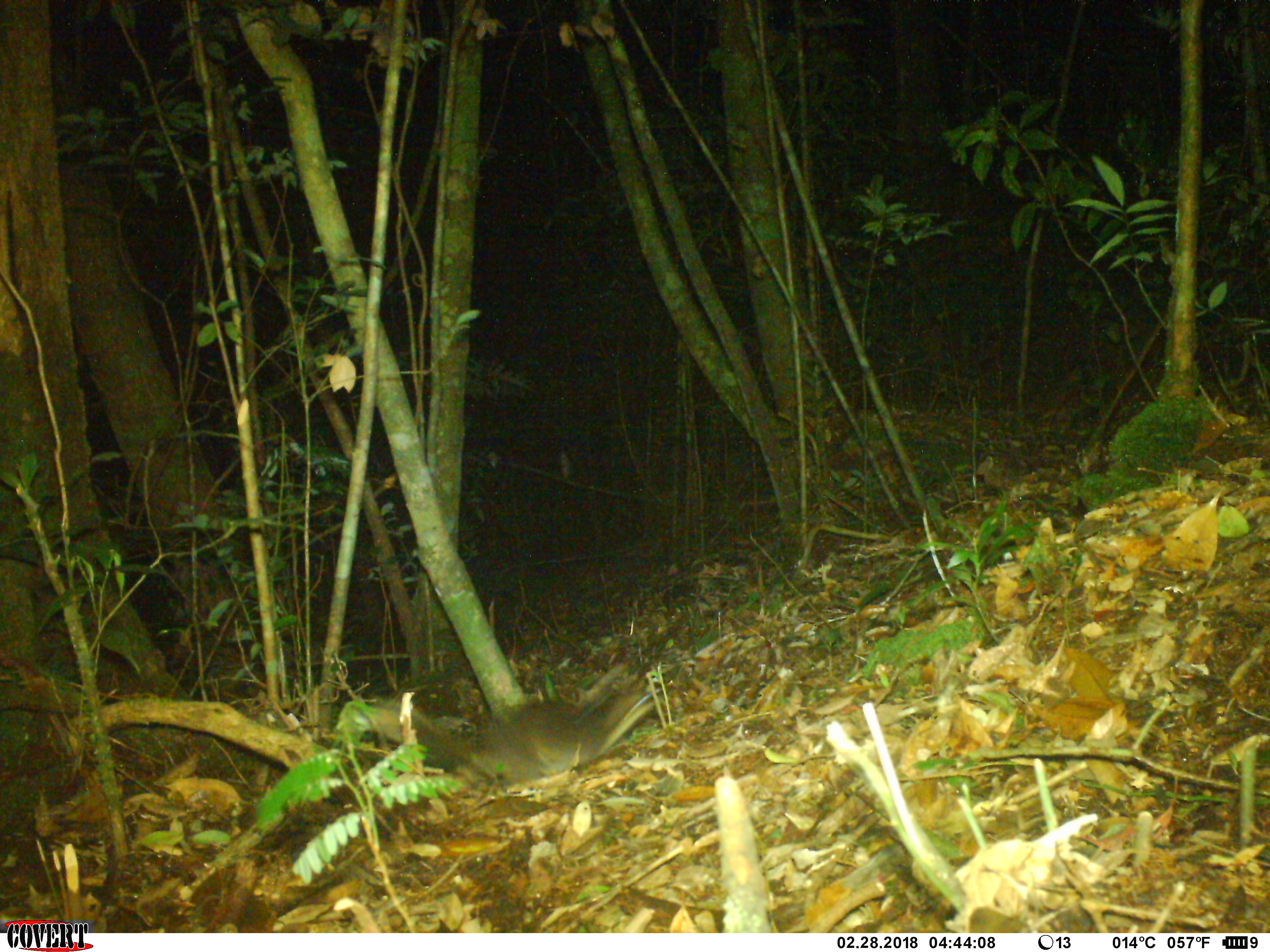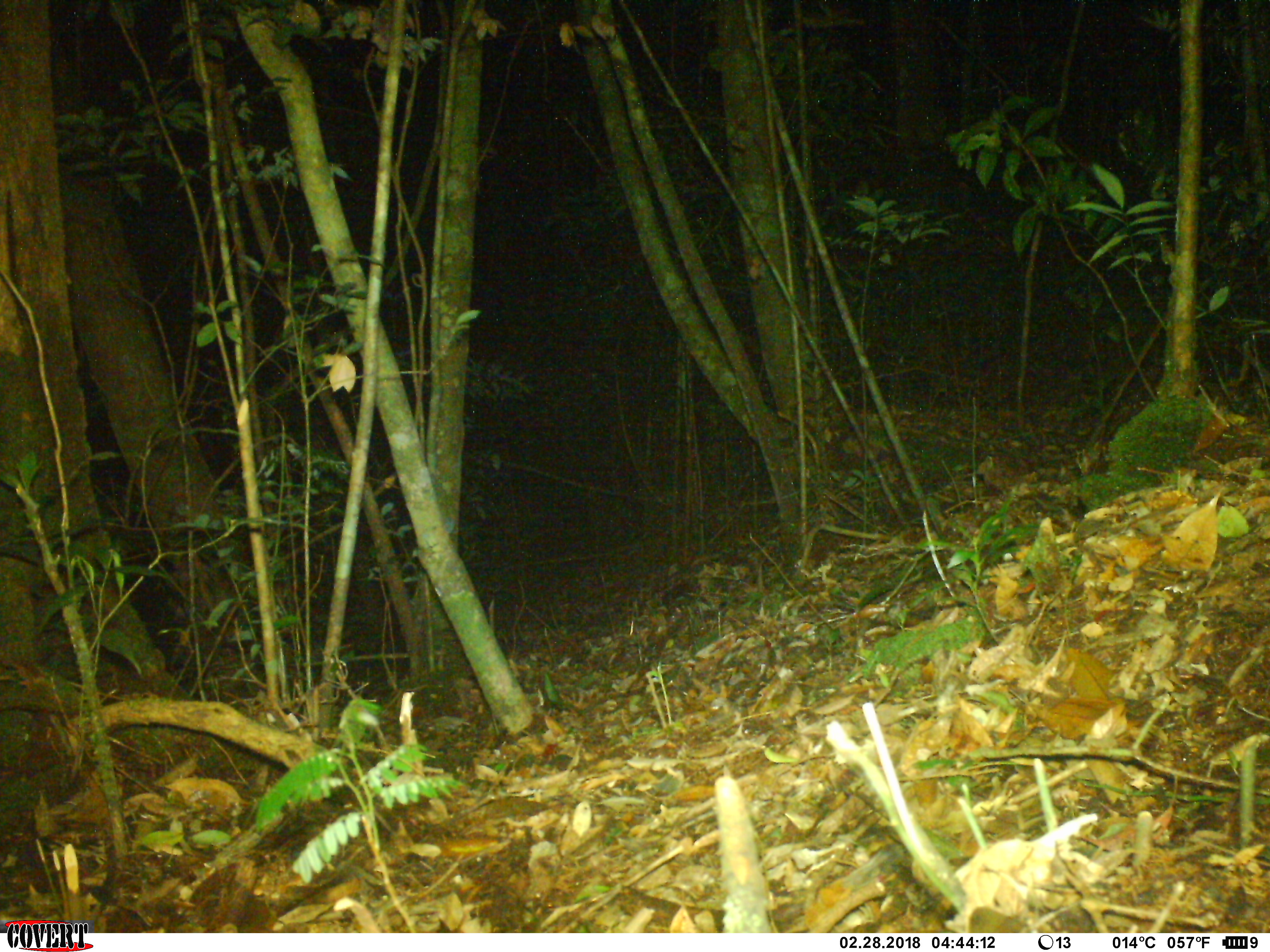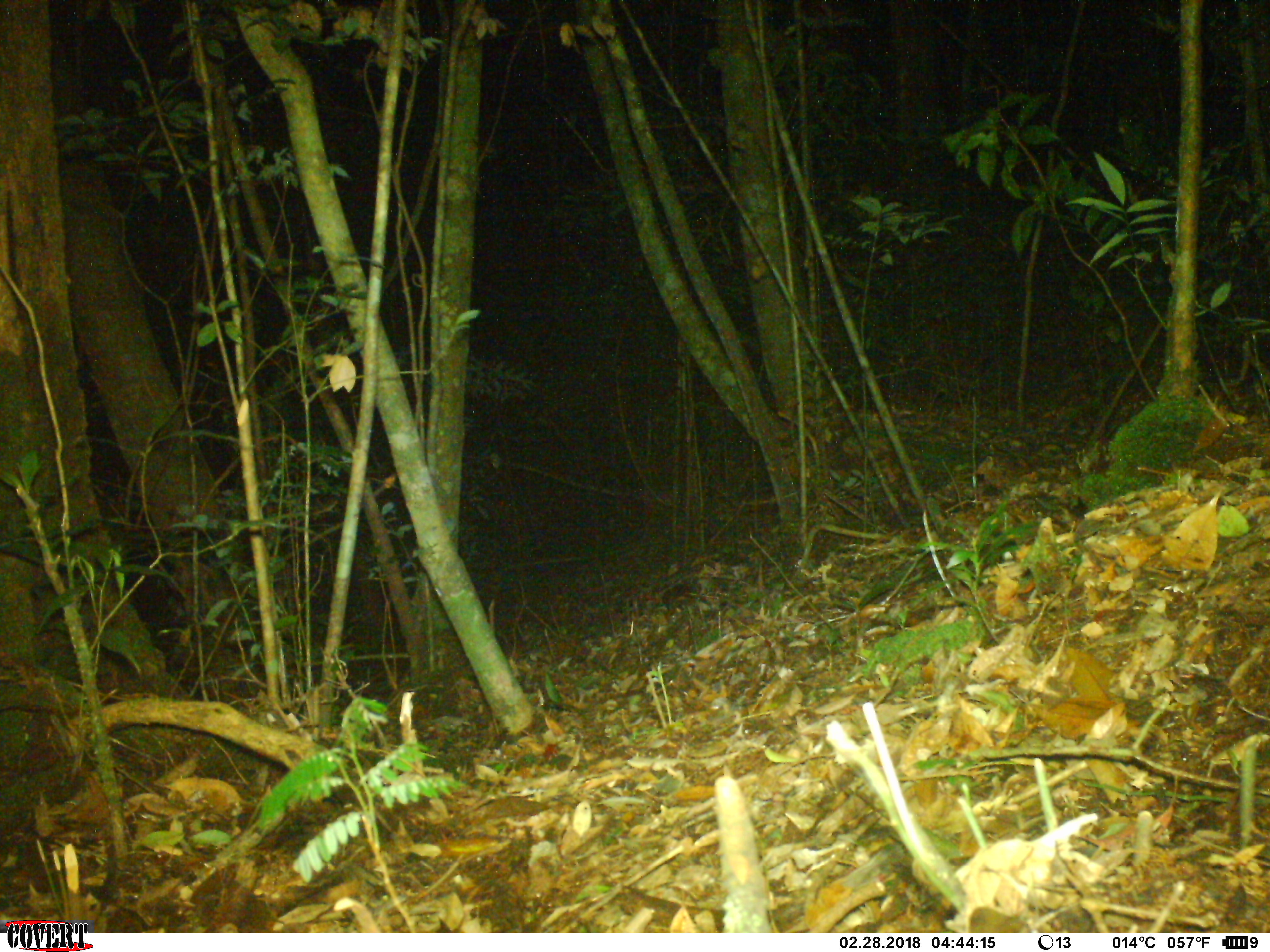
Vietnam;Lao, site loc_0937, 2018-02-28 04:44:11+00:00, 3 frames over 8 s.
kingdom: Animalia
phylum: Chordata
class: Mammalia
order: Carnivora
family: Mustelidae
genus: Melogale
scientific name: Melogale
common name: ferret badger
Ferret badger (Melogale). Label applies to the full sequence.